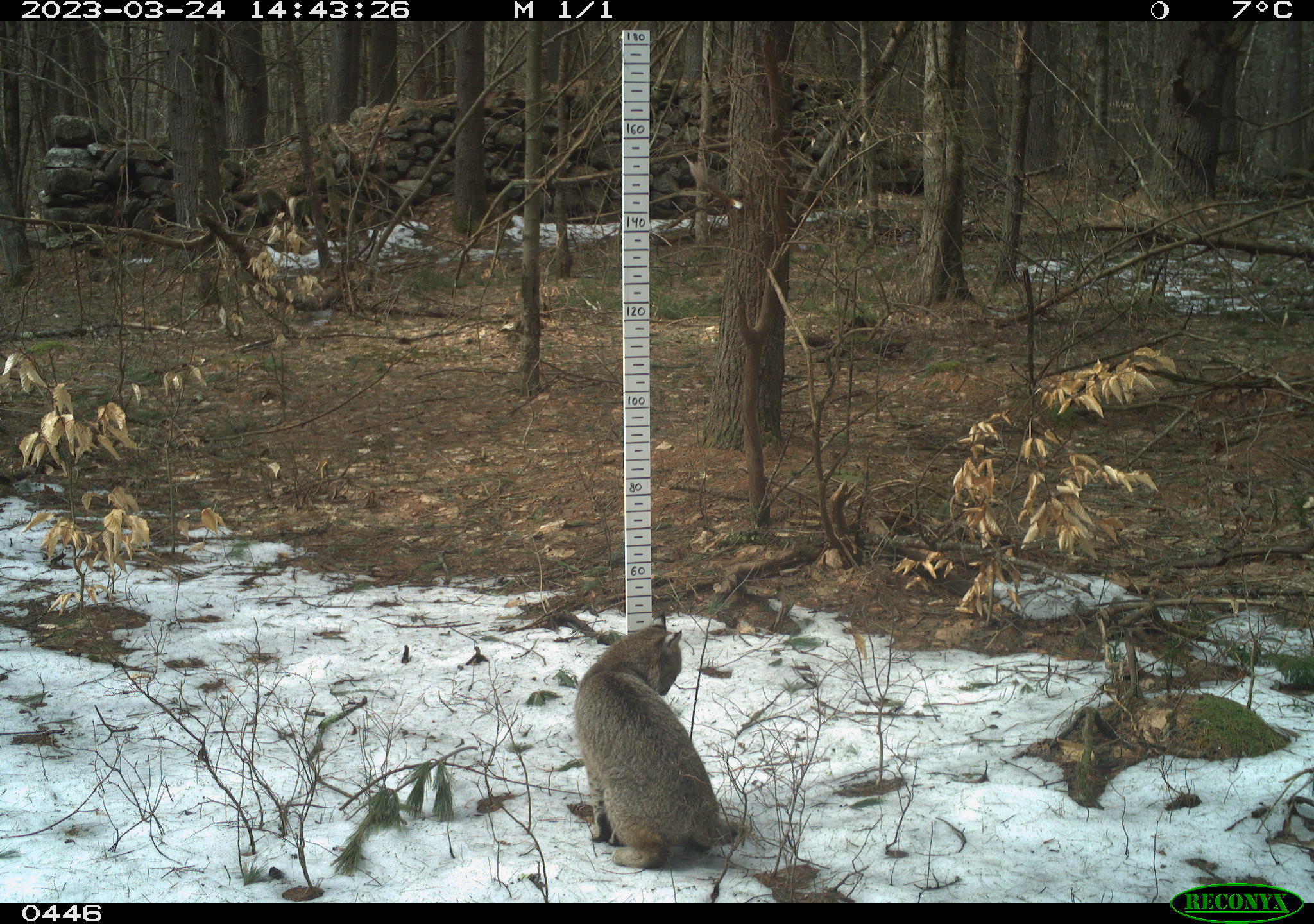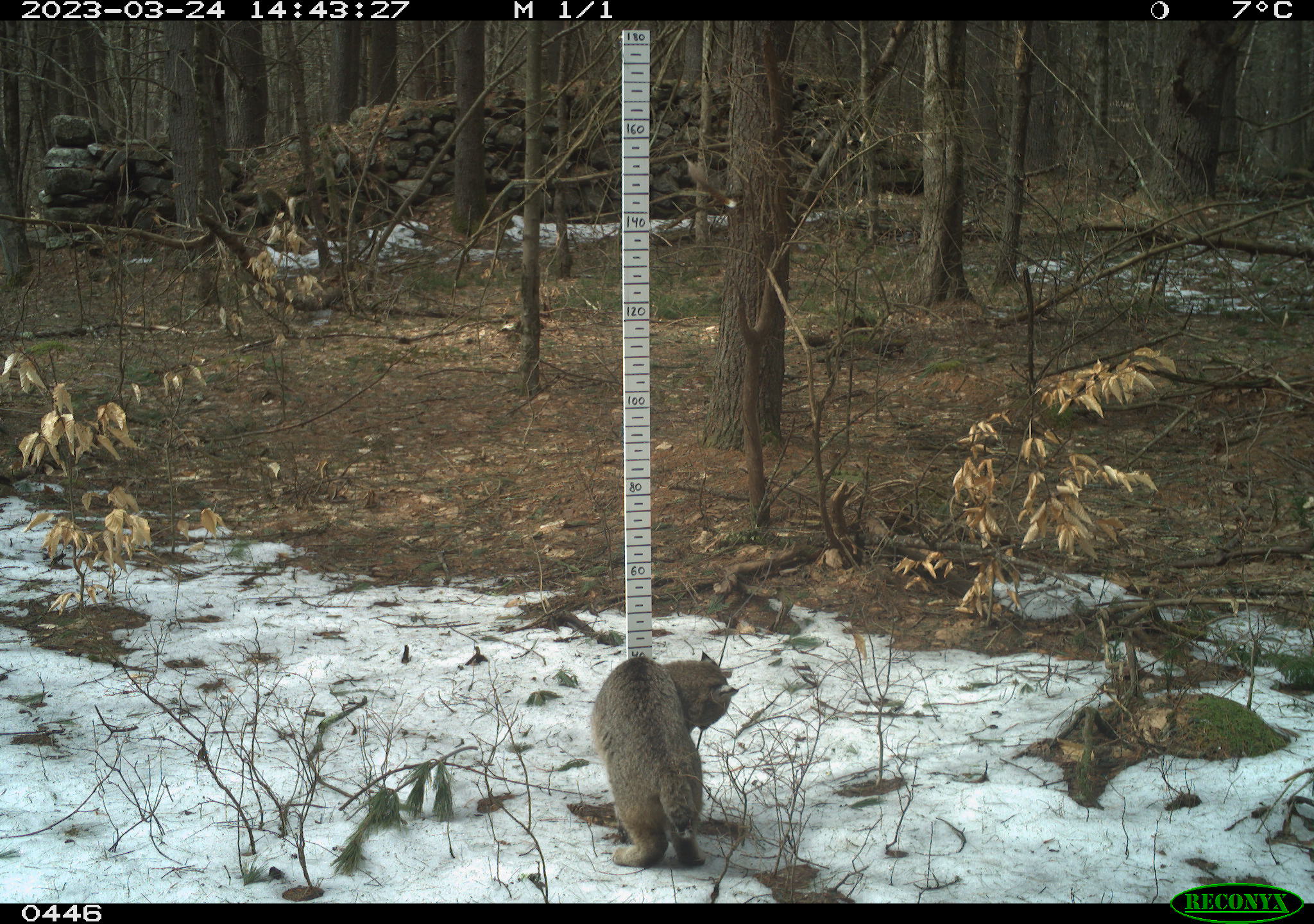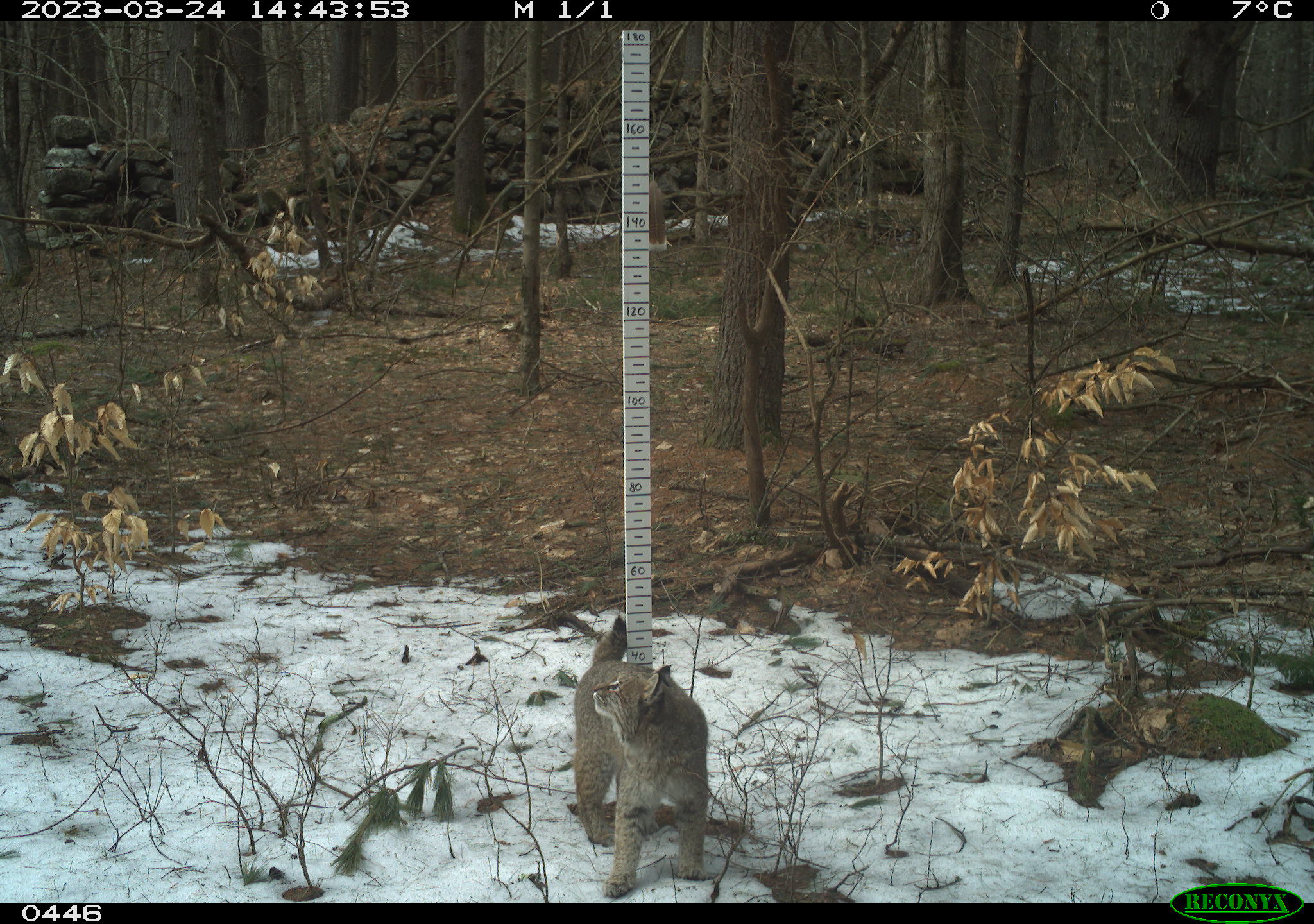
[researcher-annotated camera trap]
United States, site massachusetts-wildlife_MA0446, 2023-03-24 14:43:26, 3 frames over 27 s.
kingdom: Animalia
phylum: Chordata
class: Mammalia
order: Carnivora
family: Felidae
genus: Lynx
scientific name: Lynx rufus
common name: bobcat